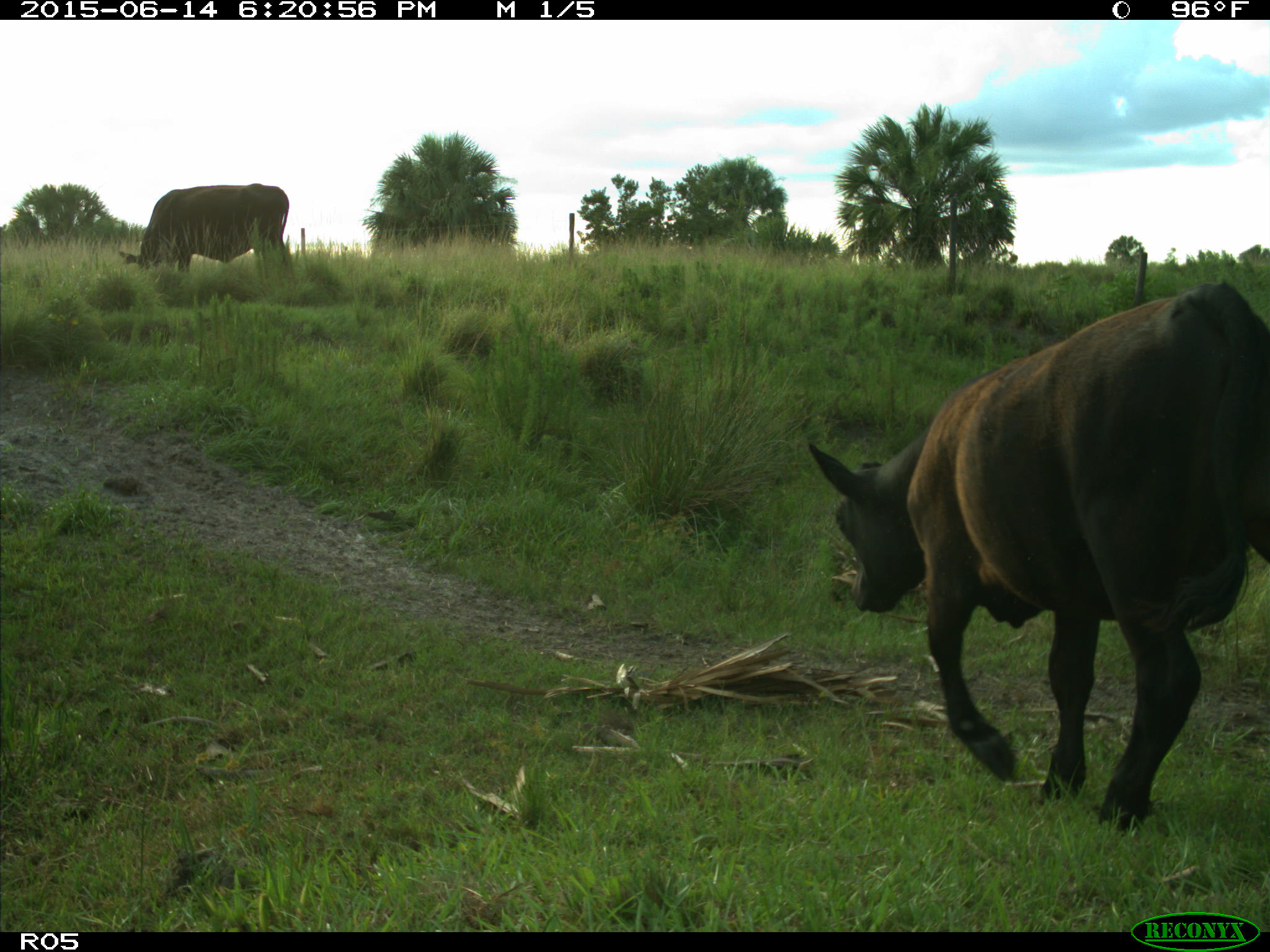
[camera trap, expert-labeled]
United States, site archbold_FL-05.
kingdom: Animalia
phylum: Chordata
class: Mammalia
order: Artiodactyla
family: Bovidae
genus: Bos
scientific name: Bos taurus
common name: domestic cow